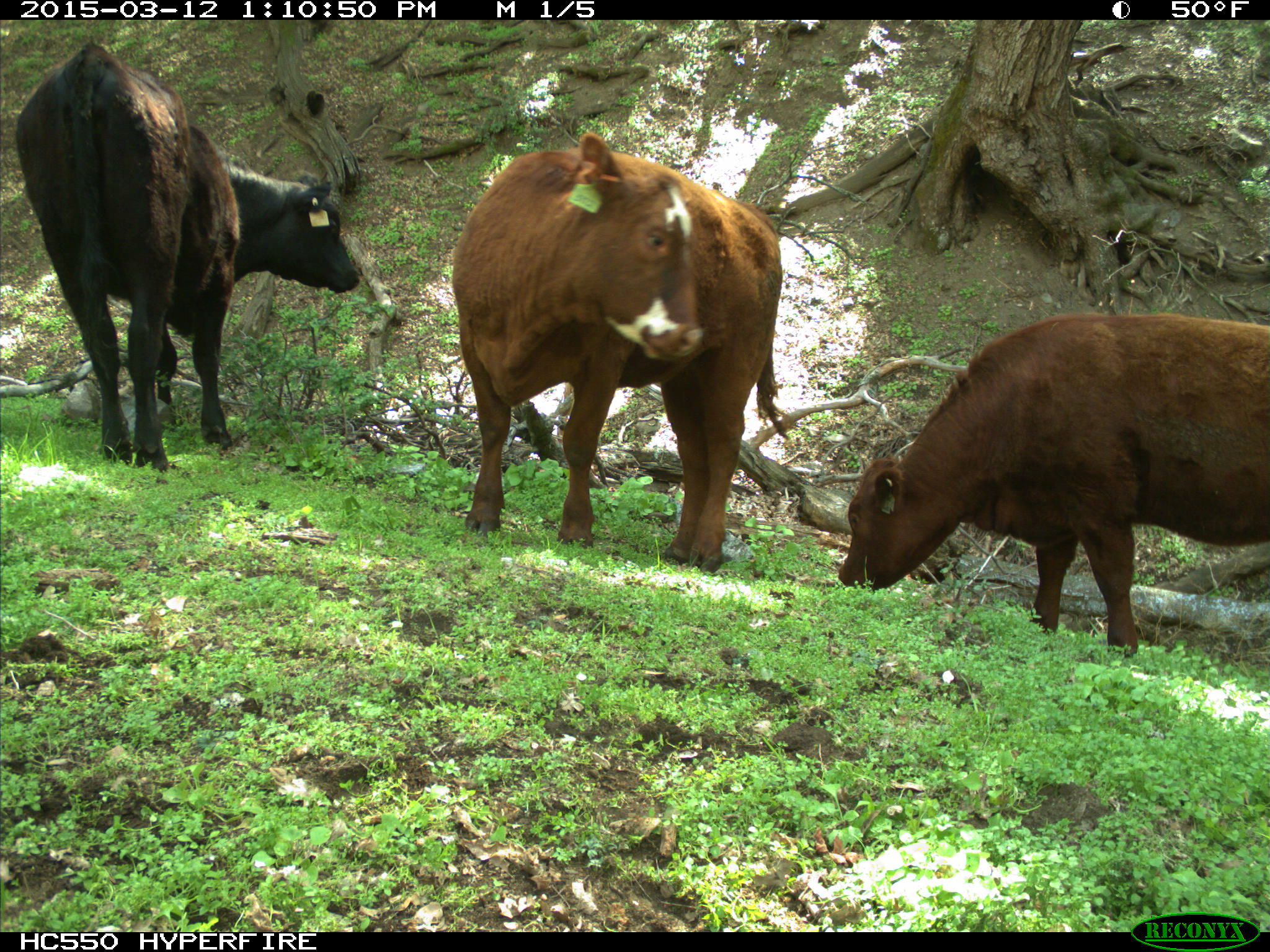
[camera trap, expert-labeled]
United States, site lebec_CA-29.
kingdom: Animalia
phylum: Chordata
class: Mammalia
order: Artiodactyla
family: Bovidae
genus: Bos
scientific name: Bos taurus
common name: domestic cow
Bos taurus (domestic cow).